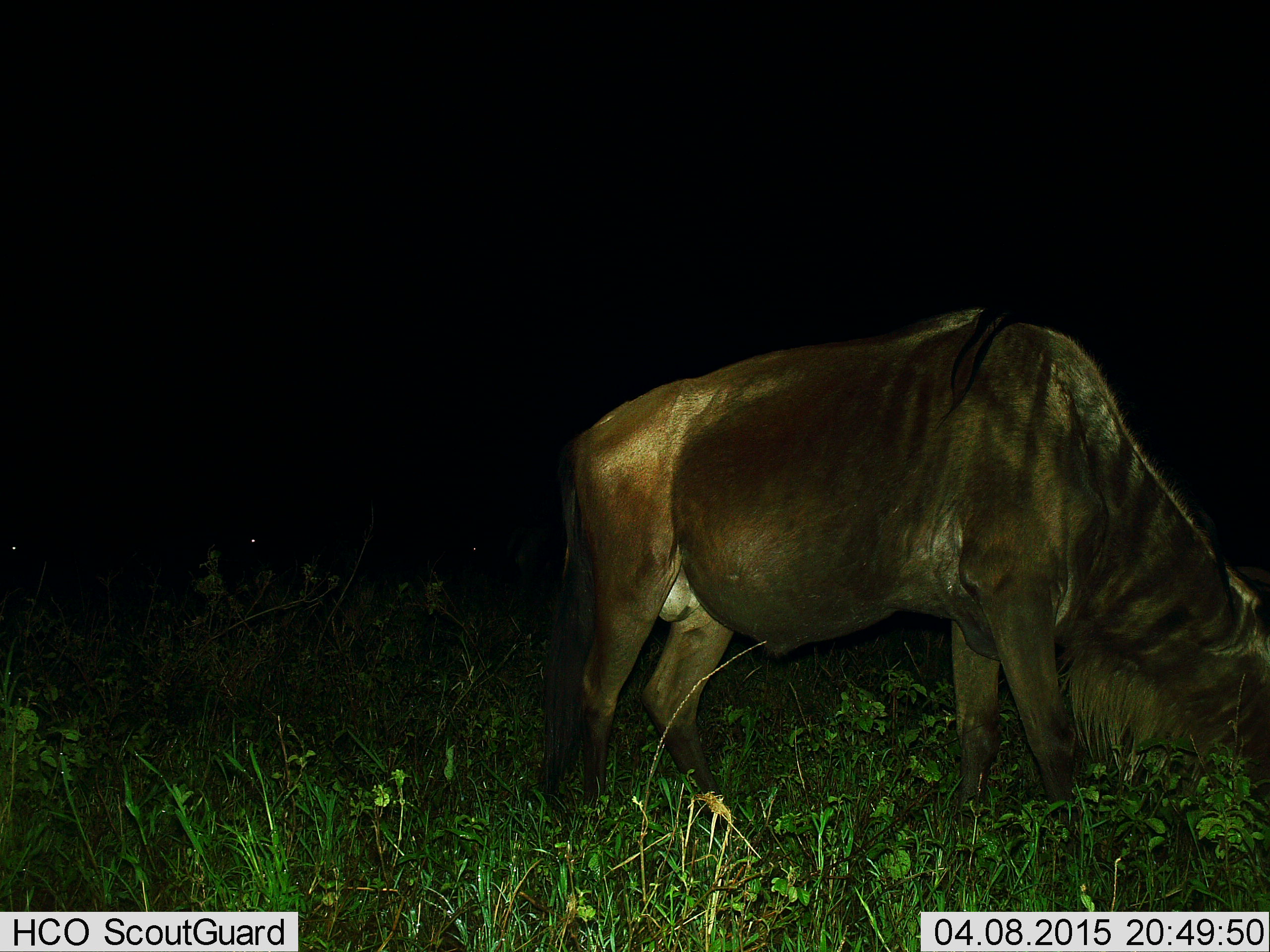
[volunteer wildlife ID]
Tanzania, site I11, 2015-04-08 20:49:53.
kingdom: Animalia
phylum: Chordata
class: Mammalia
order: Artiodactyla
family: Bovidae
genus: Connochaetes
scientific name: Connochaetes taurinus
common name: blue wildebeest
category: wildebeest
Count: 1.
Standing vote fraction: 20%.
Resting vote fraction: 0%.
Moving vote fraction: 0%.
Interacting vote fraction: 0%.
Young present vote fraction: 0%.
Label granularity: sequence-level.